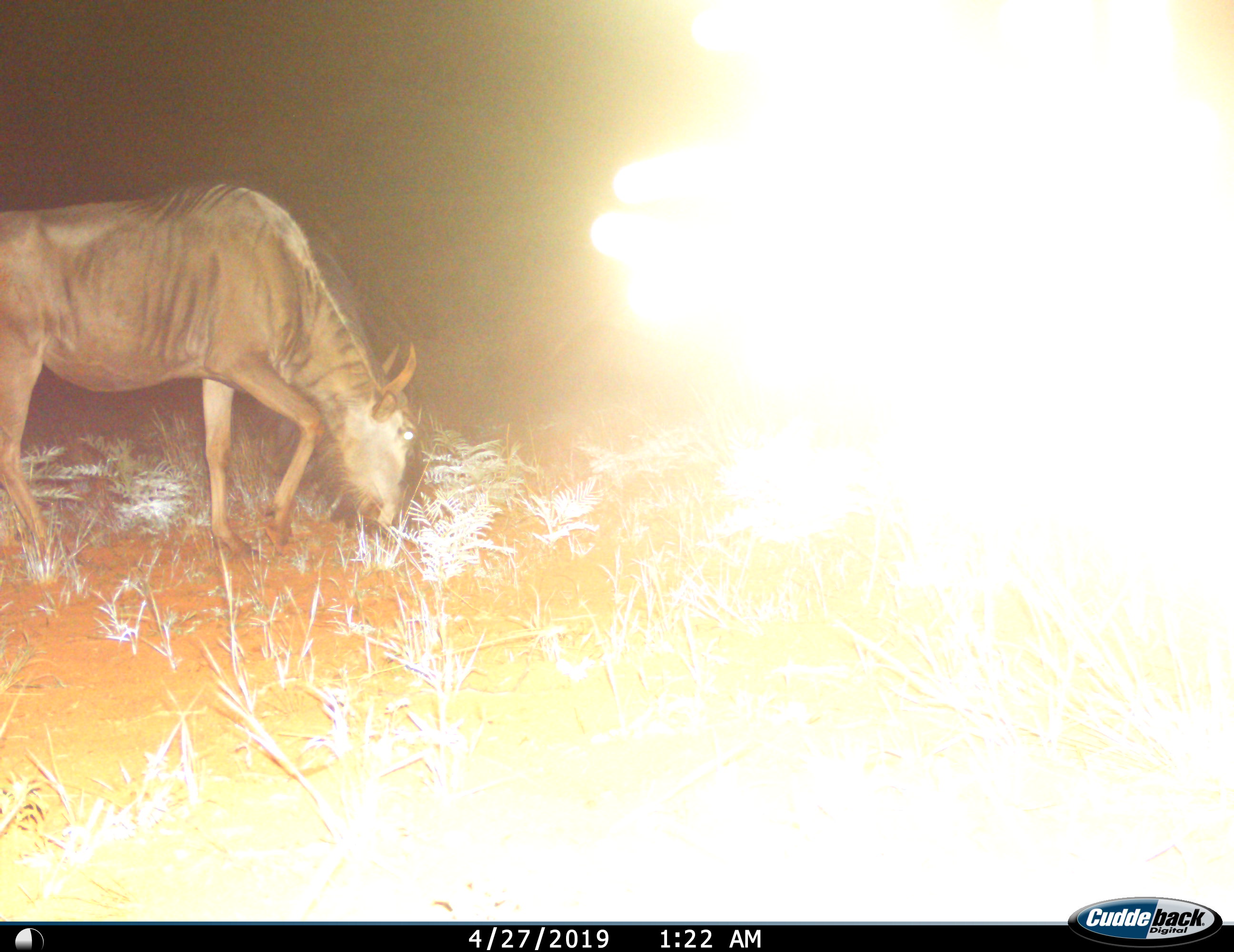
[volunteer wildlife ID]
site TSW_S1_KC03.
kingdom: Animalia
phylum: Chordata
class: Mammalia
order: Artiodactyla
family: Bovidae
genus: Connochaetes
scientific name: Connochaetes taurinus taurinus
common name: blue wildebeest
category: wildebeestblue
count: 1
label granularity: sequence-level